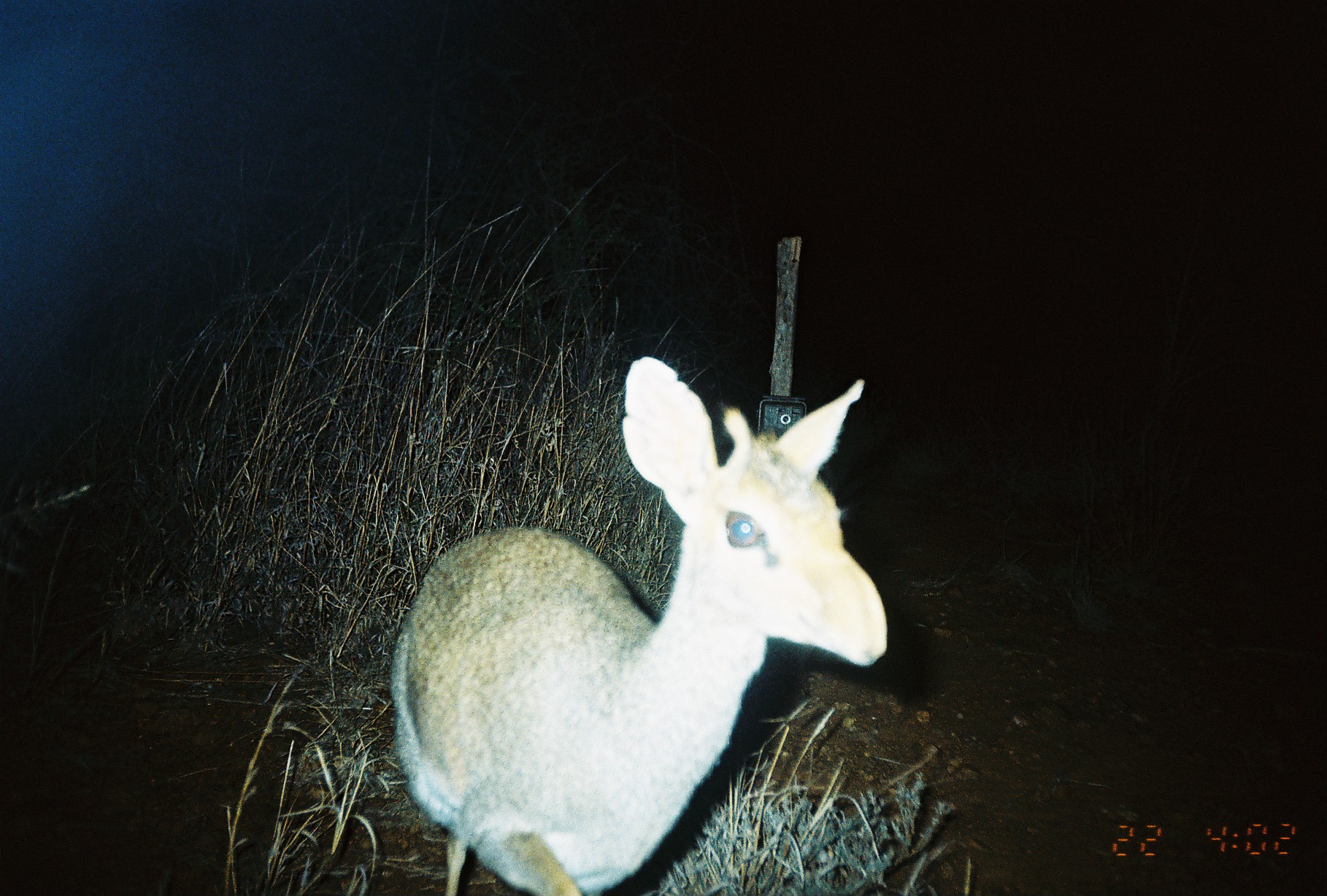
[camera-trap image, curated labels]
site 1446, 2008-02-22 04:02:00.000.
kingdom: Animalia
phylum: Chordata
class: Mammalia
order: Artiodactyla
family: Bovidae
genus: Madoqua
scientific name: Madoqua guentheri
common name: günther's dik-dik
Madoqua guentheri (günther's dik-dik), count 1.